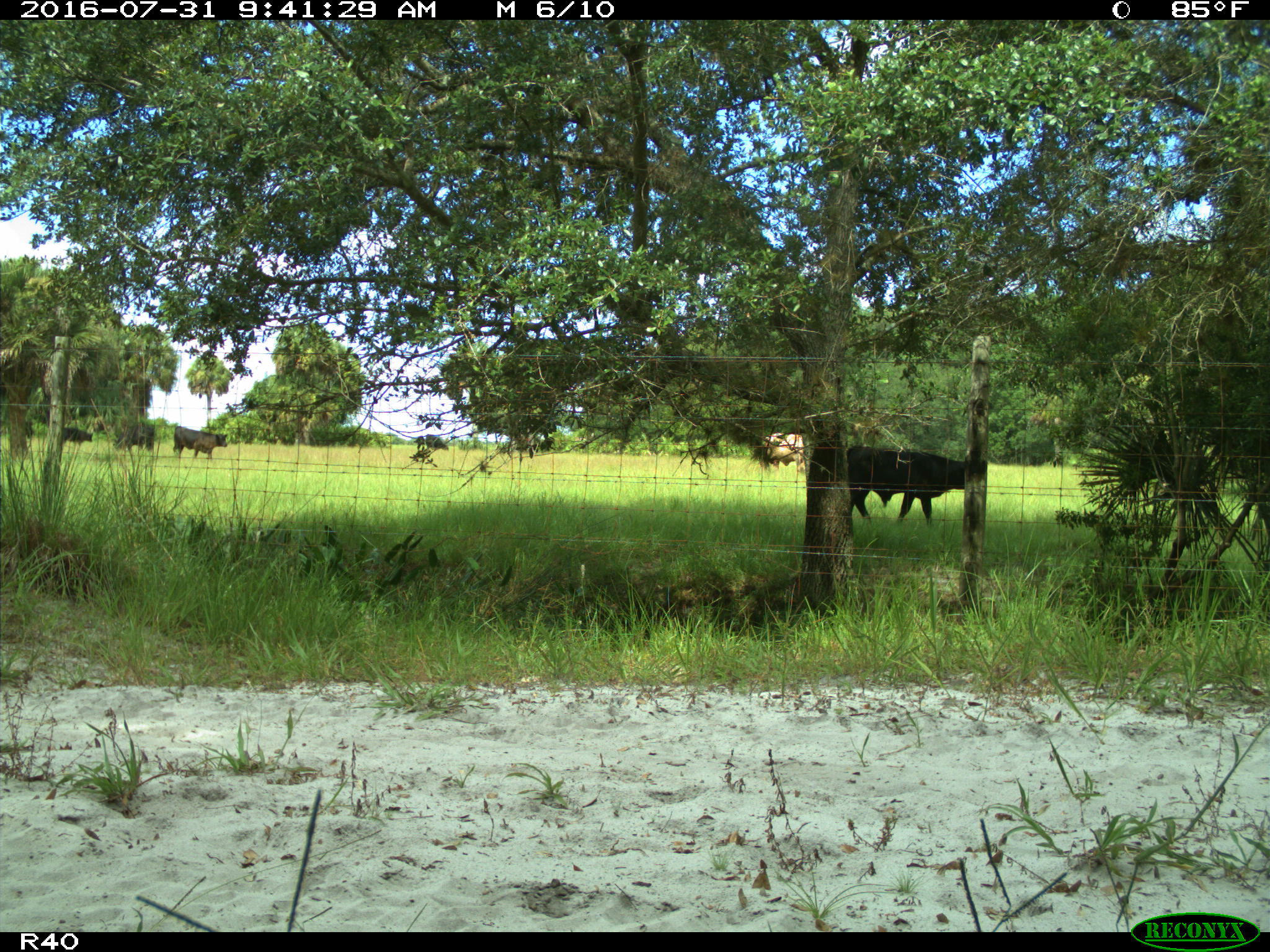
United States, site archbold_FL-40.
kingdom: Animalia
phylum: Chordata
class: Mammalia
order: Artiodactyla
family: Bovidae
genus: Bos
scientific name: Bos taurus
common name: domestic cow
Bos taurus (domestic cow).